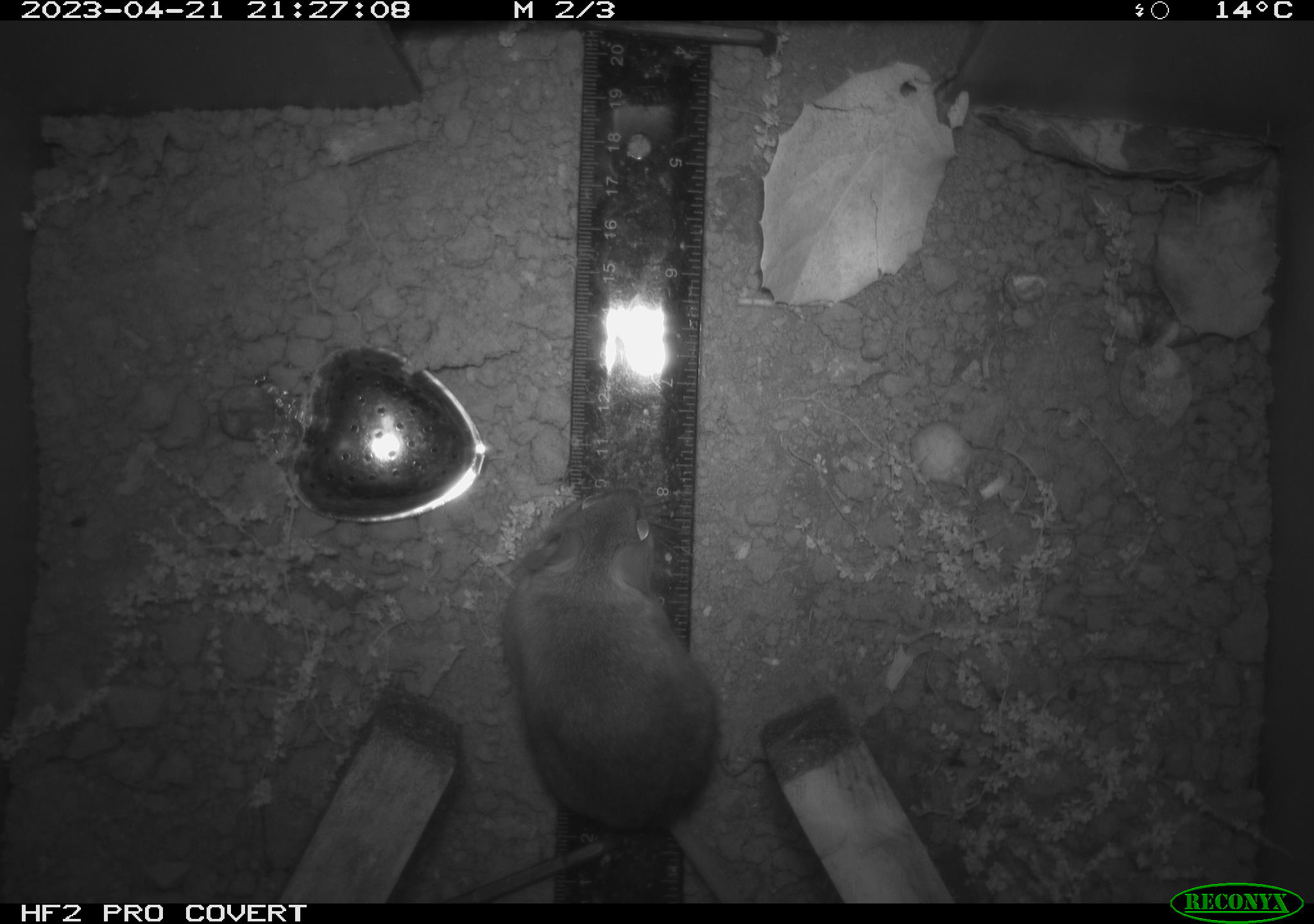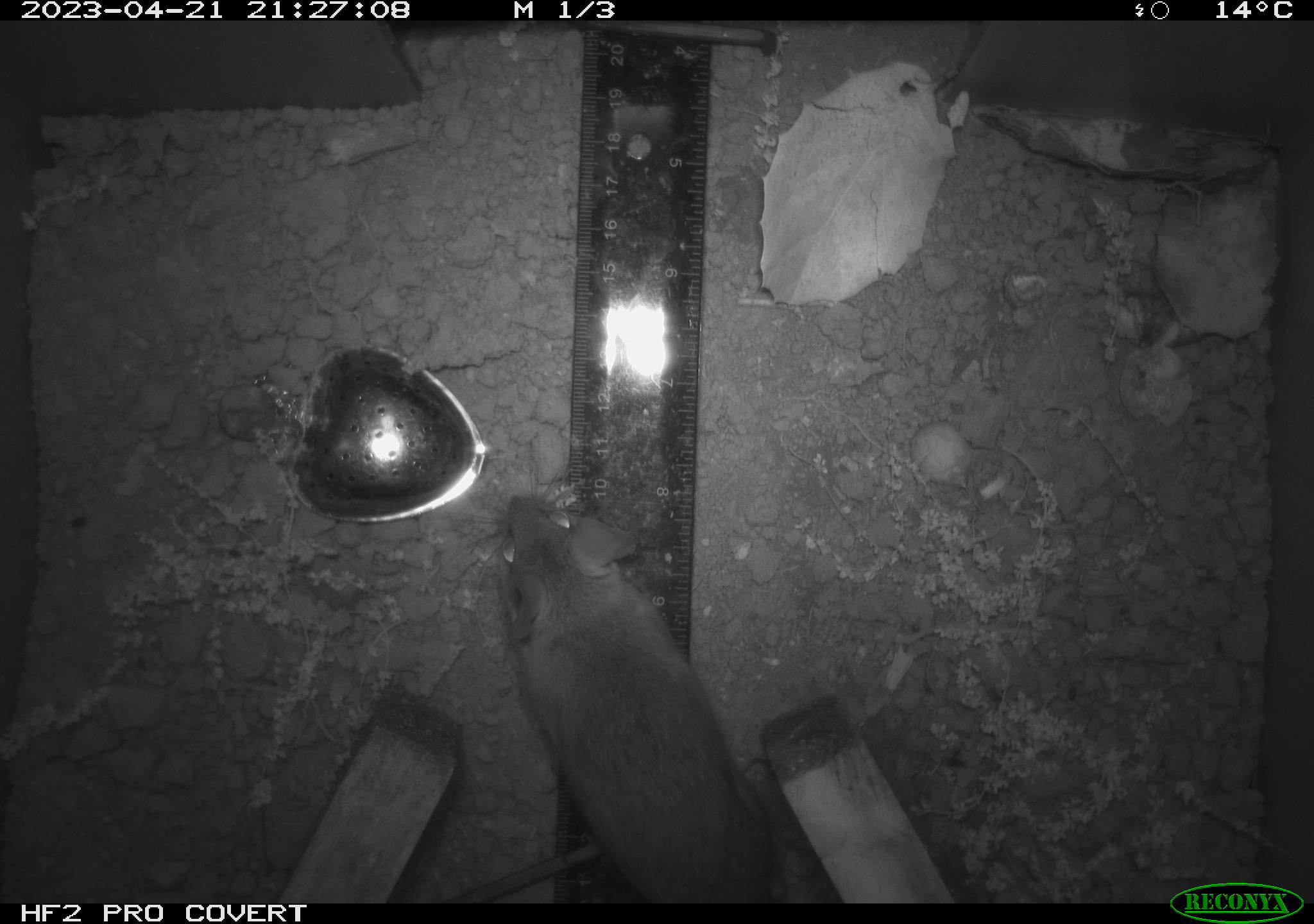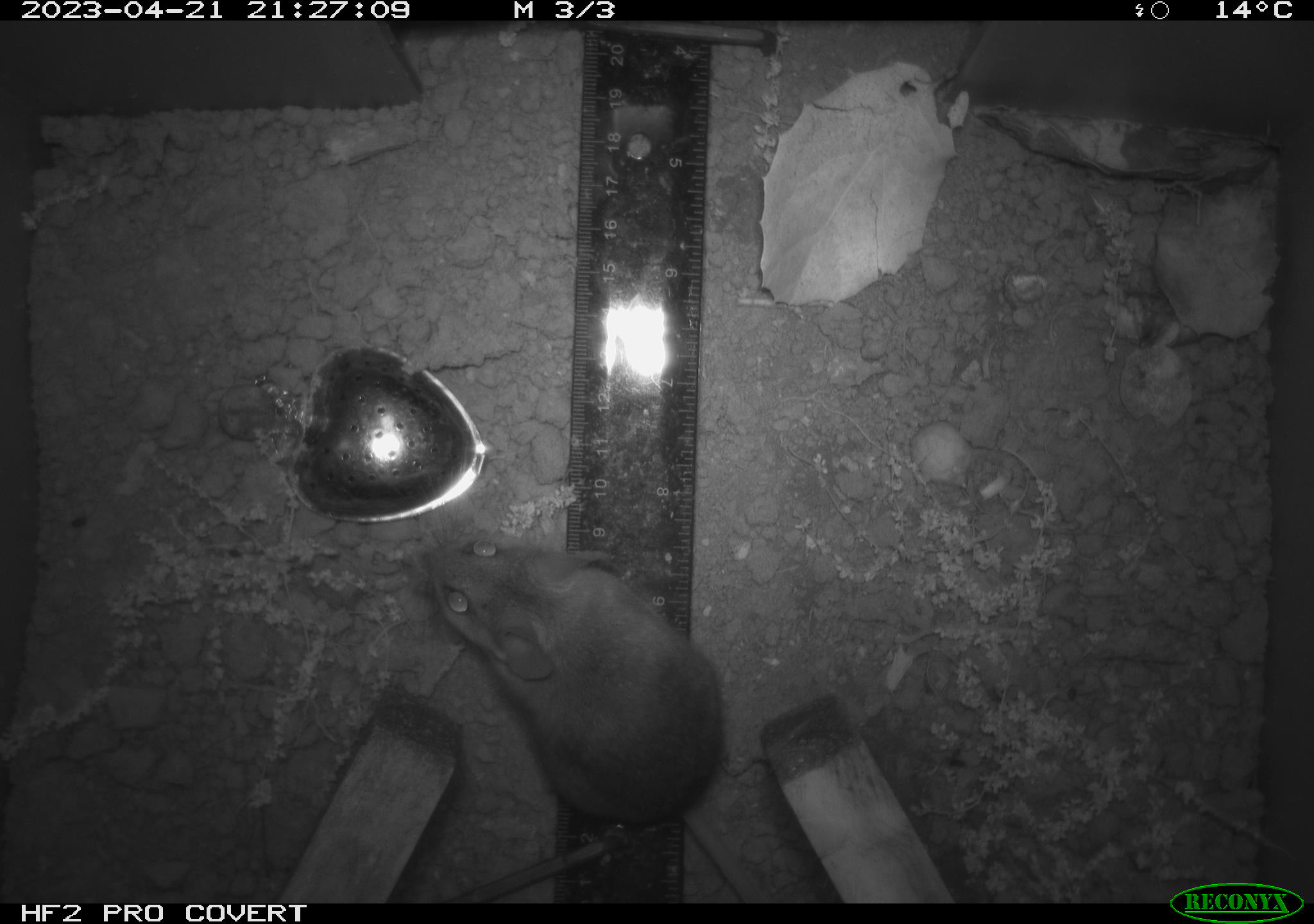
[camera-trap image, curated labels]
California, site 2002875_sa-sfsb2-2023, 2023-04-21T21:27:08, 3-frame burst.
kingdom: Animalia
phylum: Chordata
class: Mammalia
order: Rodentia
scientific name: Rodentia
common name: mouse species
Mouse species (Rodentia).